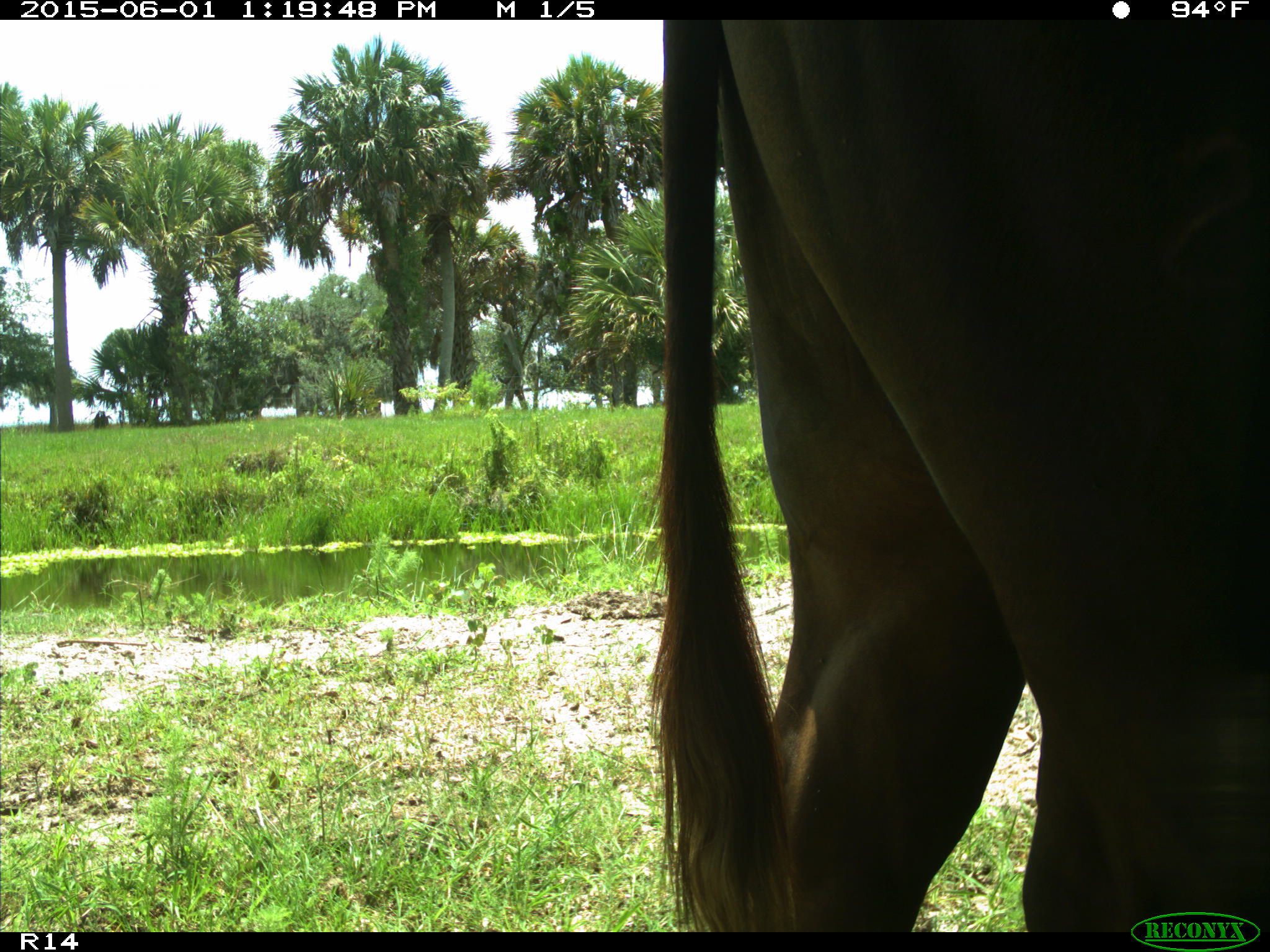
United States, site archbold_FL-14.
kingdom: Animalia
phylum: Chordata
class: Mammalia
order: Artiodactyla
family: Bovidae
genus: Bos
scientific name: Bos taurus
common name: domestic cow